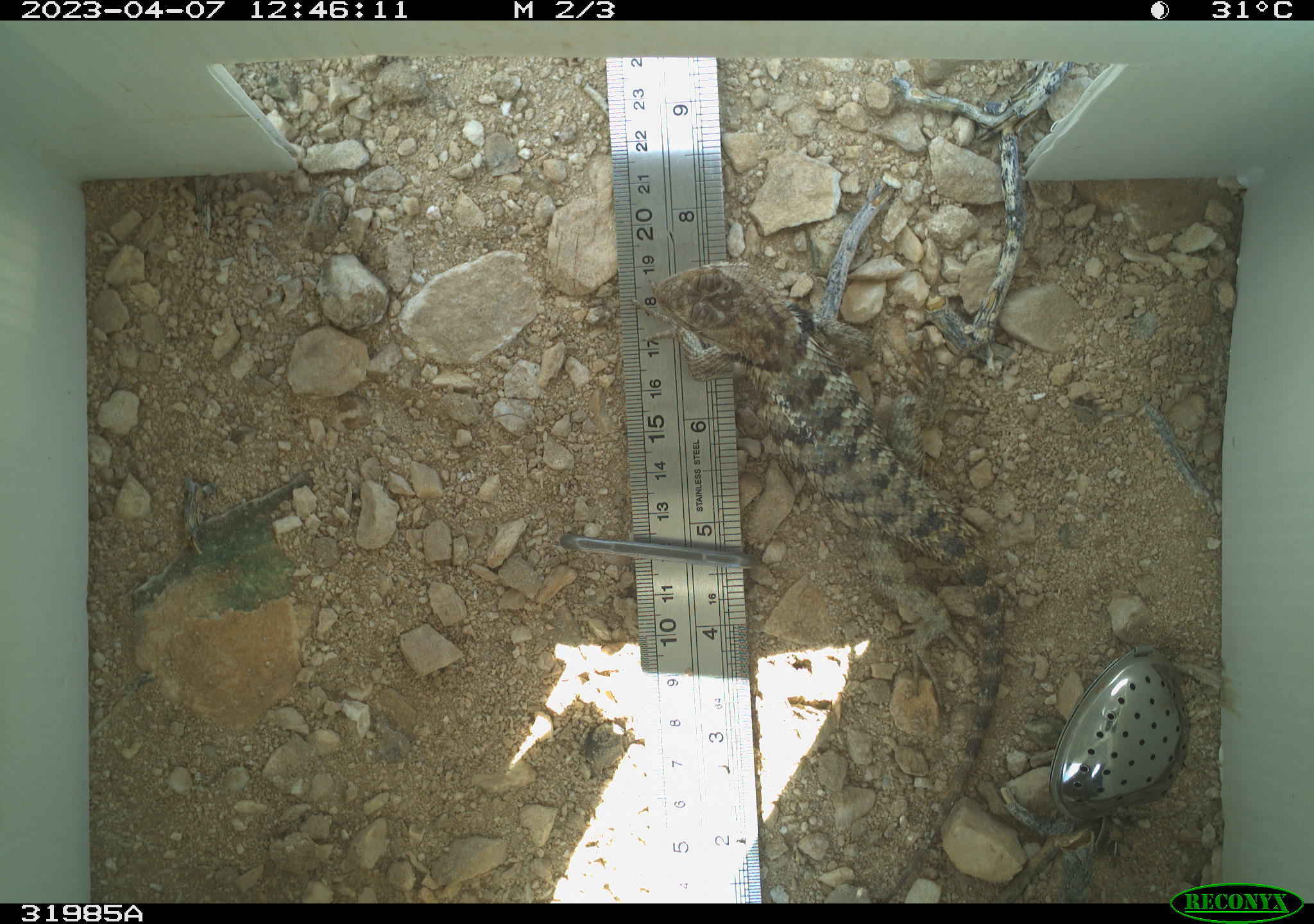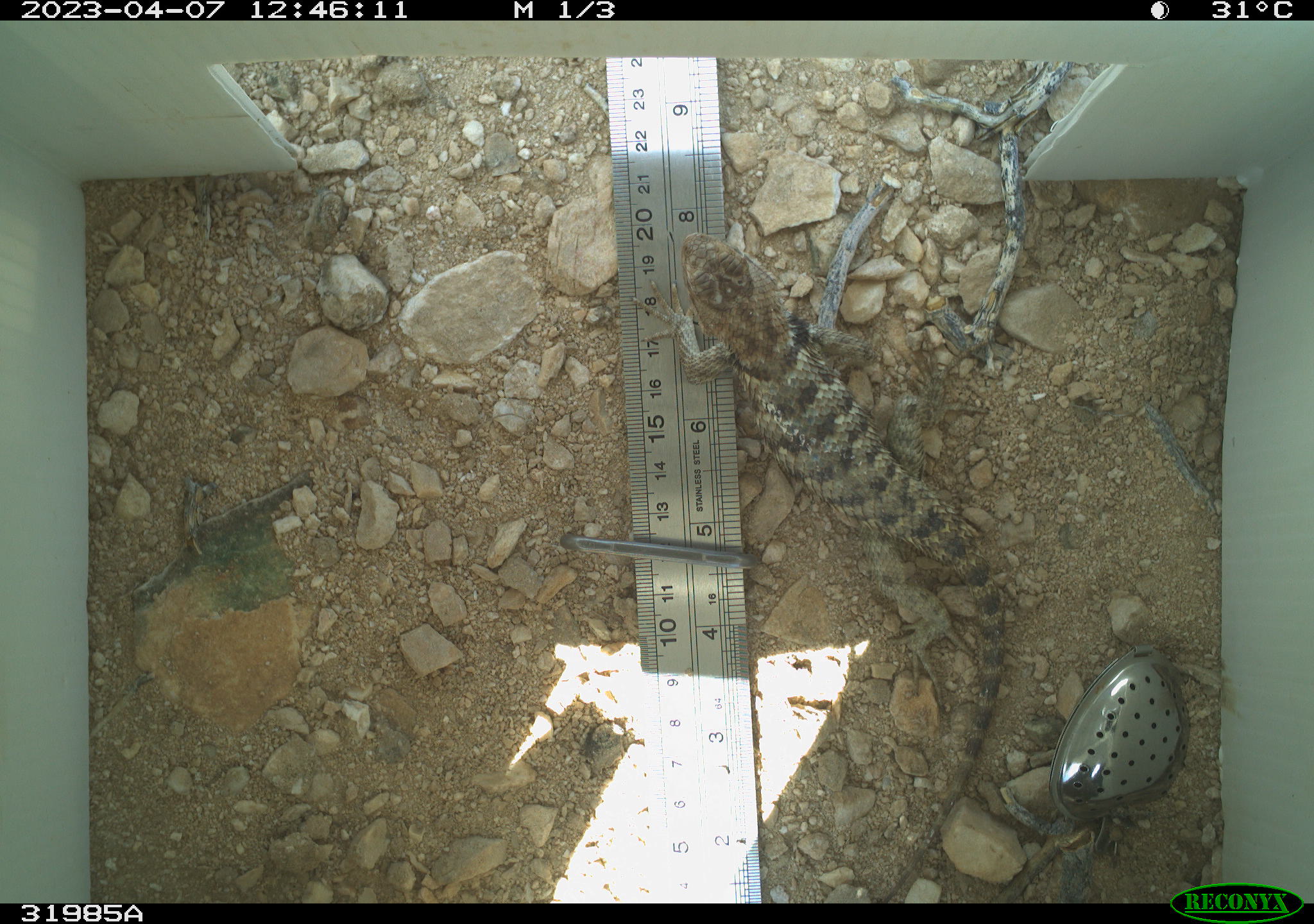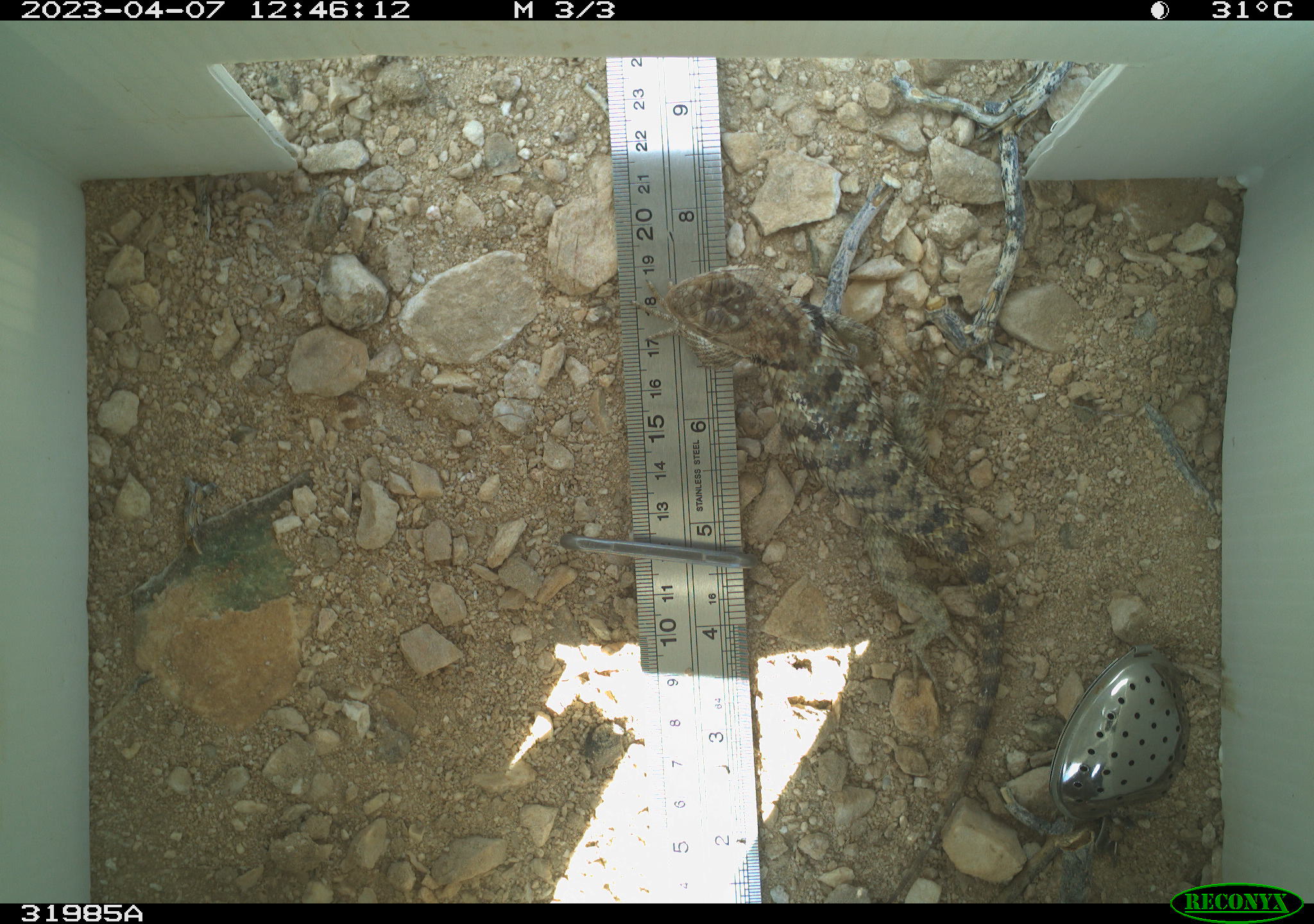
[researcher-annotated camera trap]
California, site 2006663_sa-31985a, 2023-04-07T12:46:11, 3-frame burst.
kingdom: Animalia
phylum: Chordata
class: Reptilia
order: Squamata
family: Phrynosomatidae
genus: Sceloporus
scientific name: Sceloporus uniformis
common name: yellow-backed spiny lizard